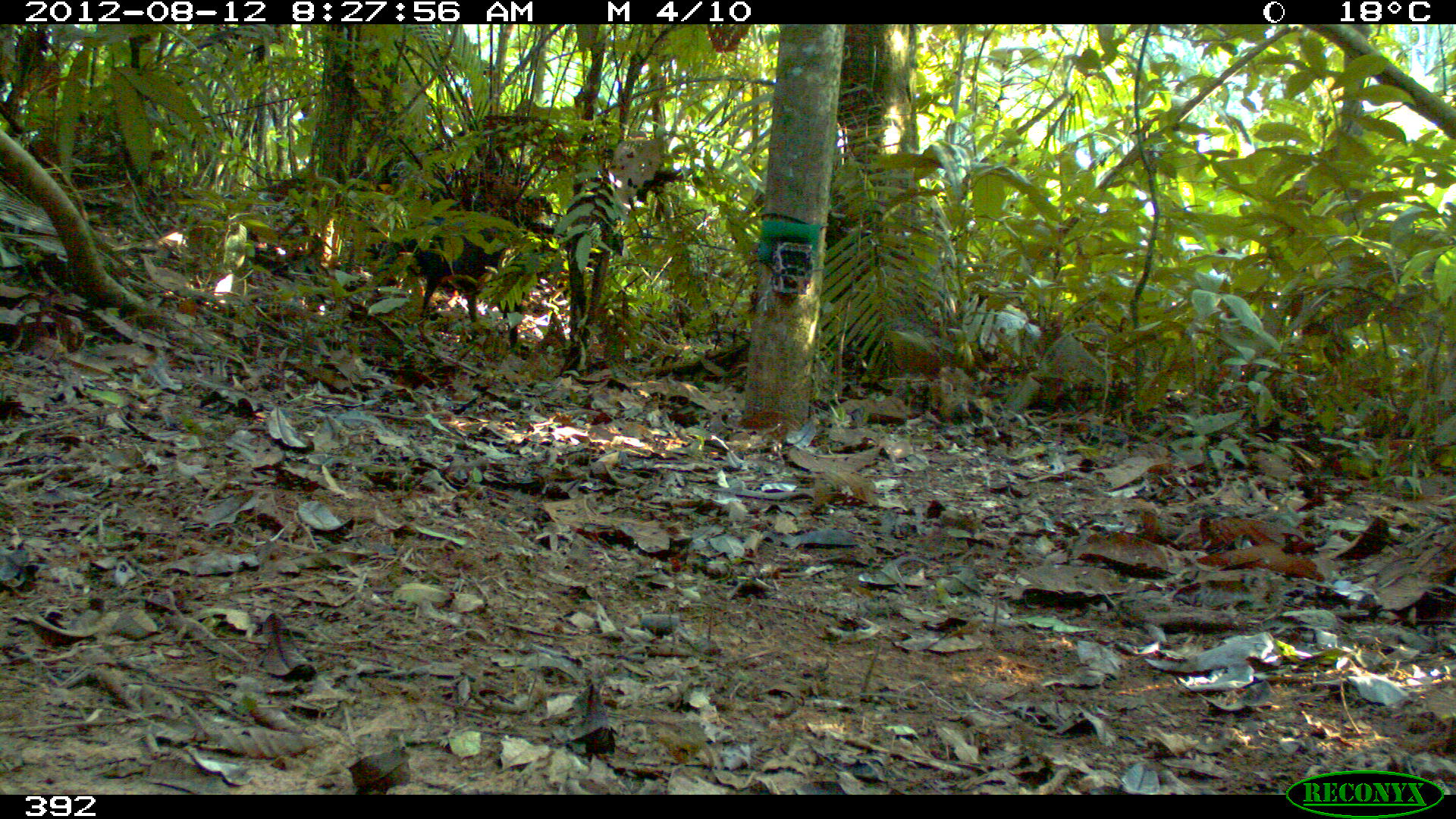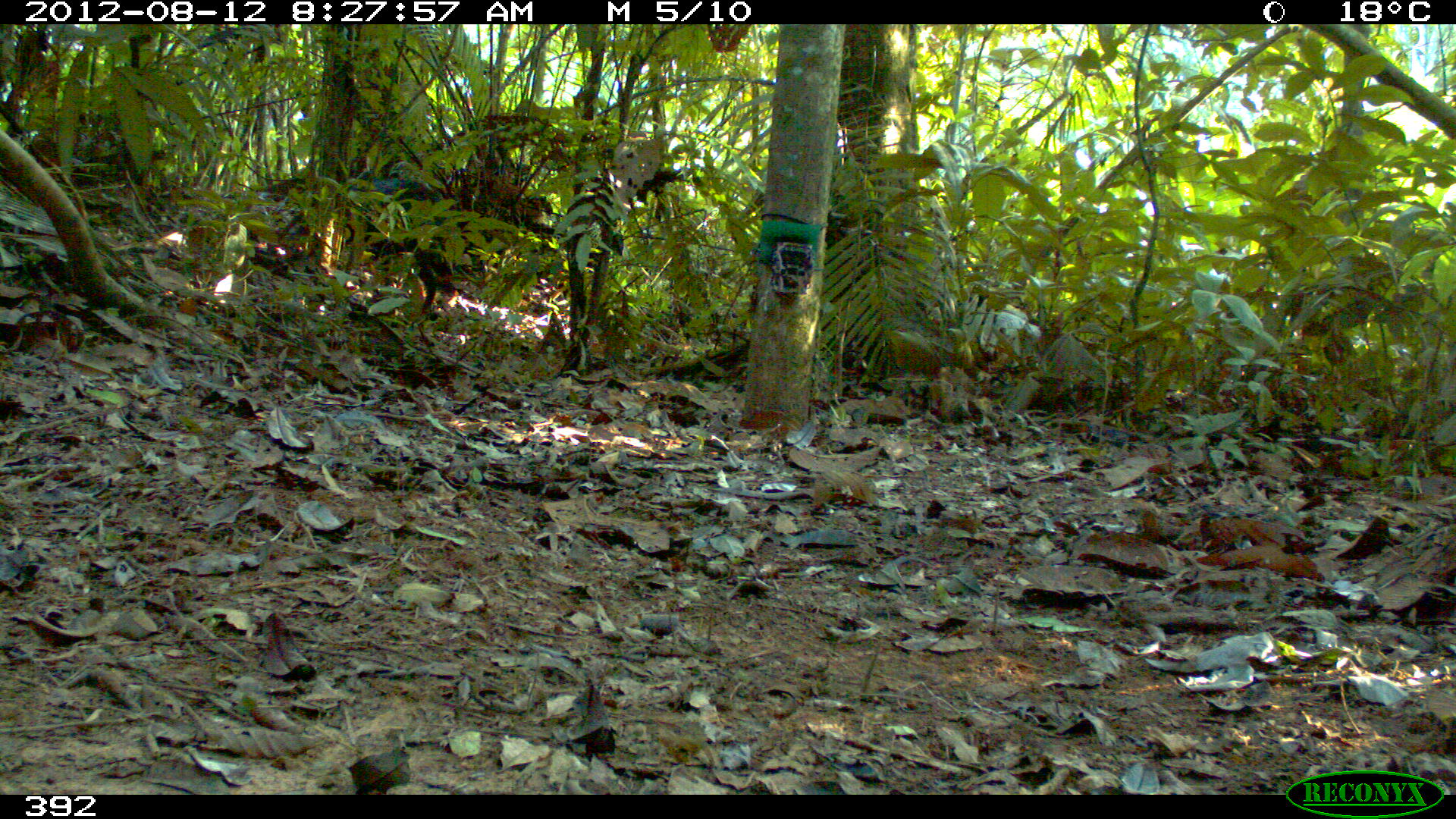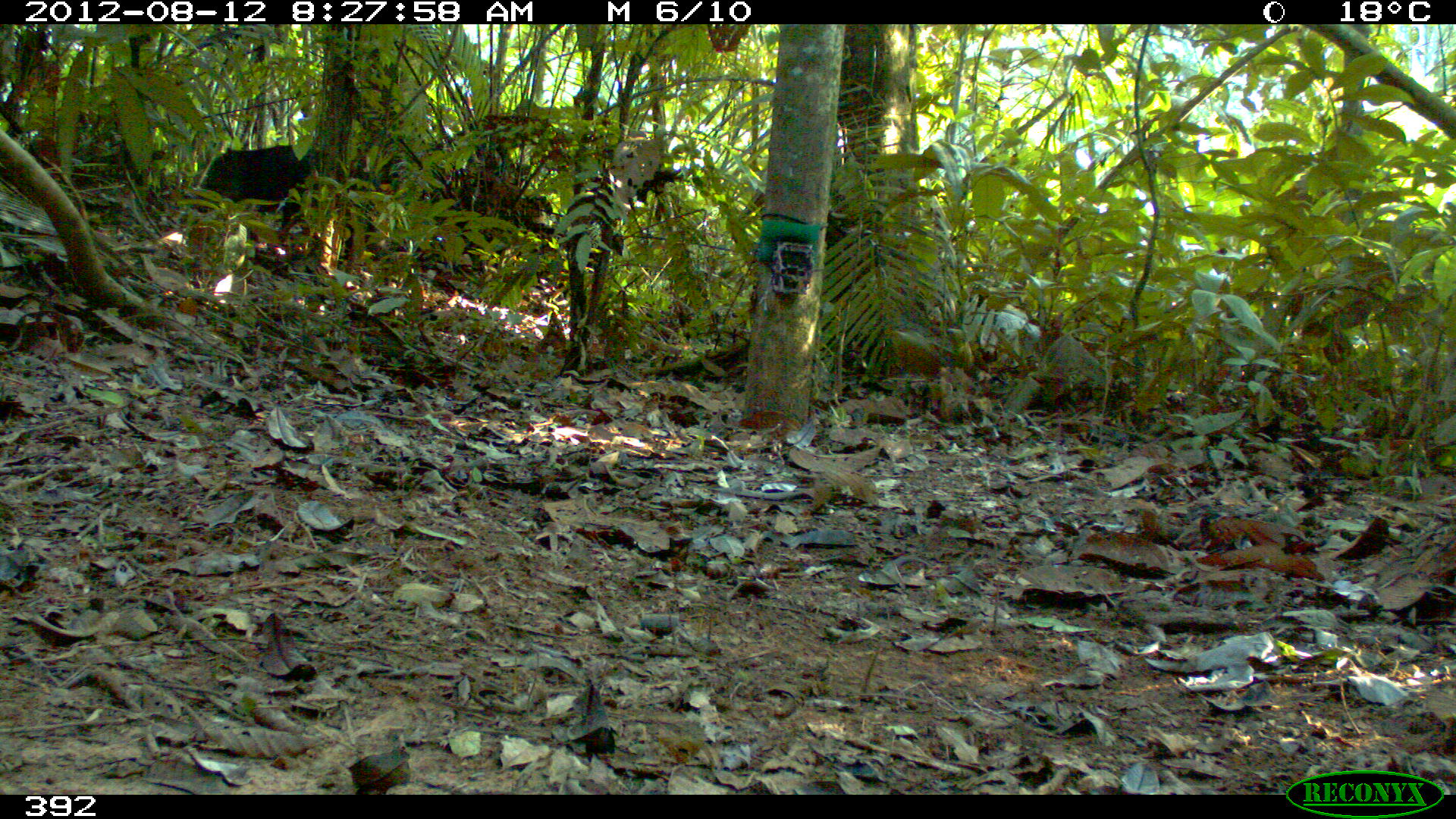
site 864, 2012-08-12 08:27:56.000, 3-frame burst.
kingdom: Animalia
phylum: Chordata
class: Mammalia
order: Artiodactyla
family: Tayassuidae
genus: Tayassu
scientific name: Tayassu pecari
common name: white-lipped peccary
Tayassu pecari (white-lipped peccary).